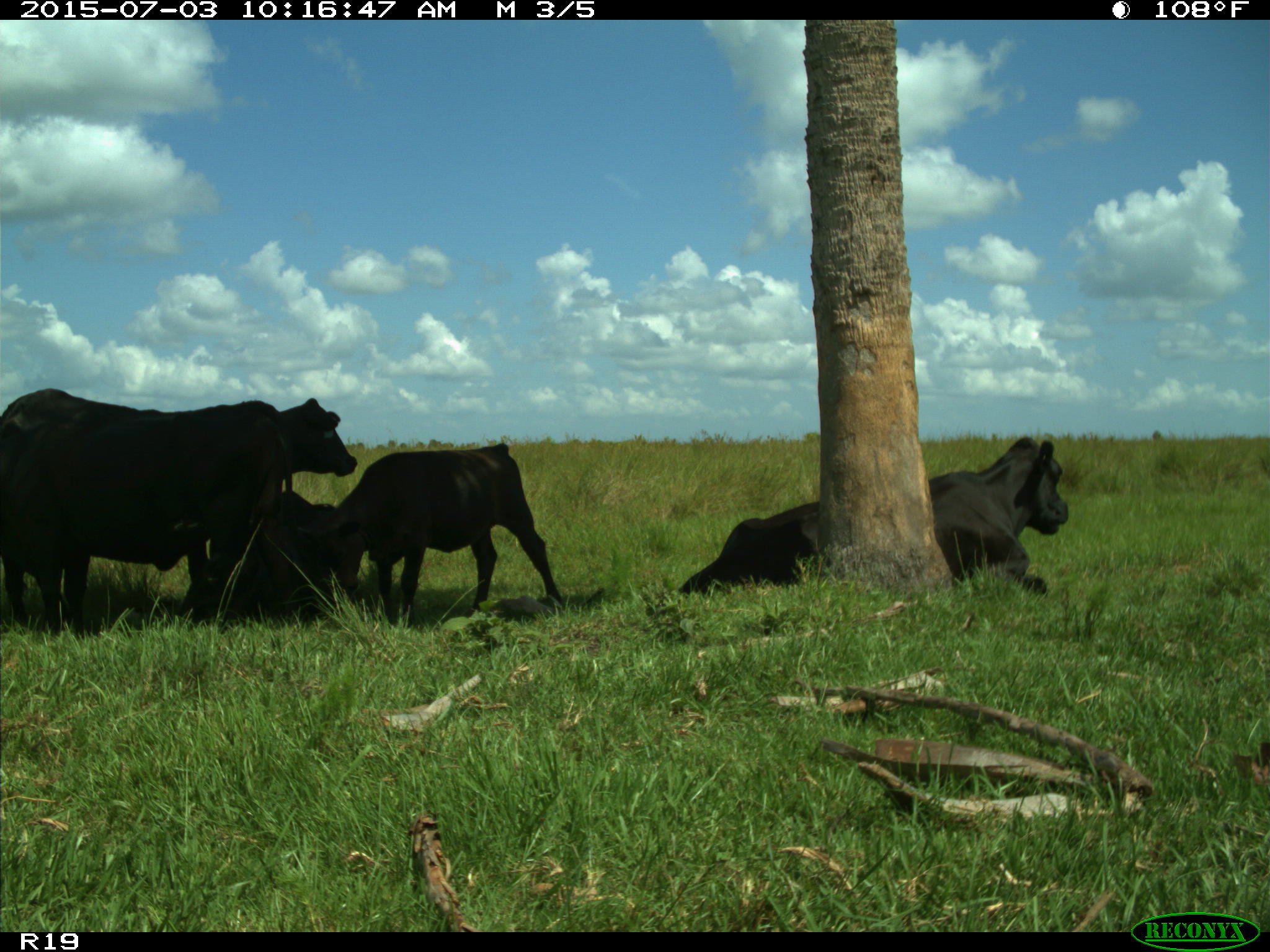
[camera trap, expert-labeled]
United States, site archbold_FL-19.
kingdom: Animalia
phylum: Chordata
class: Mammalia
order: Artiodactyla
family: Bovidae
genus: Bos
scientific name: Bos taurus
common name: domestic cow